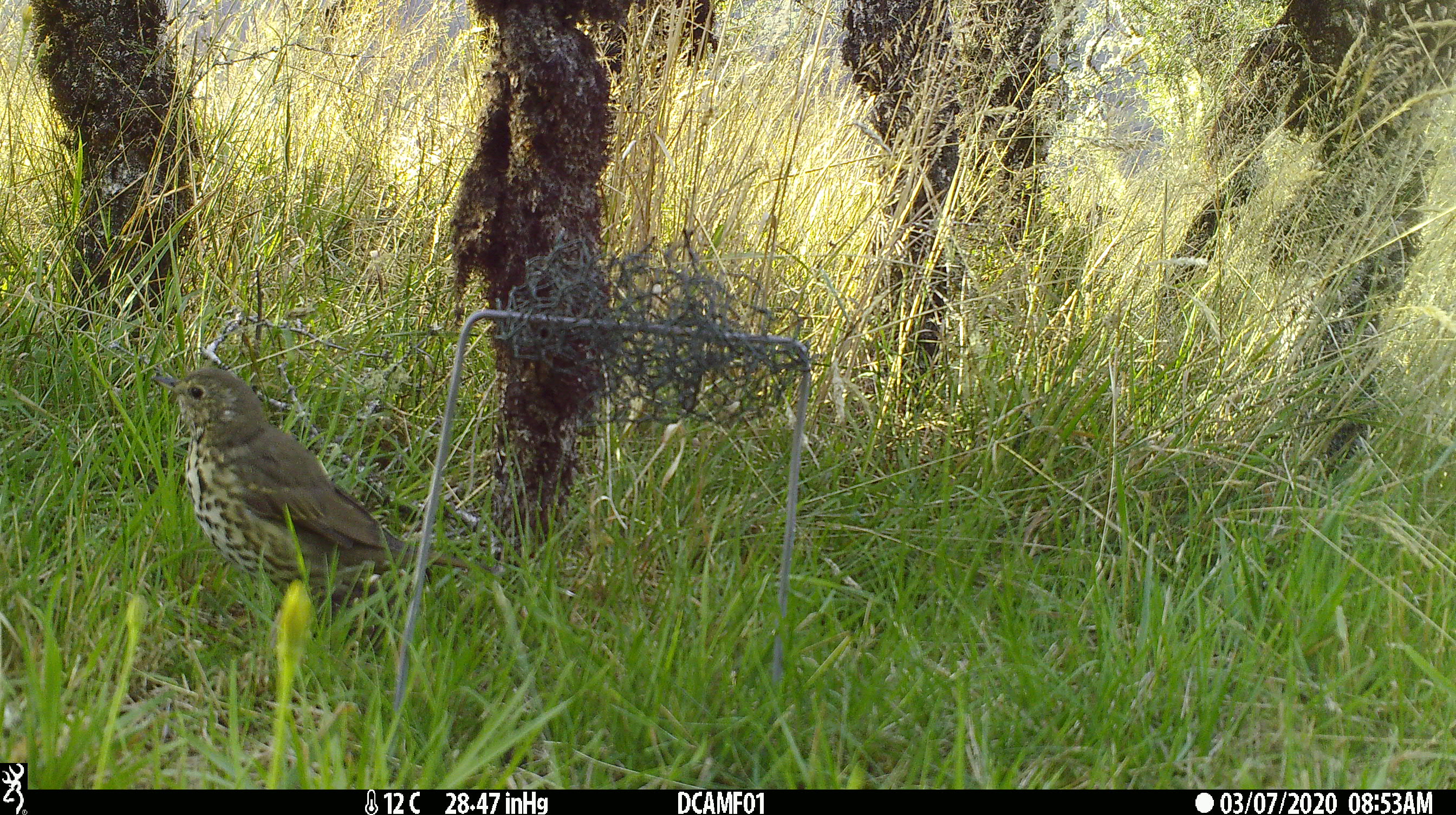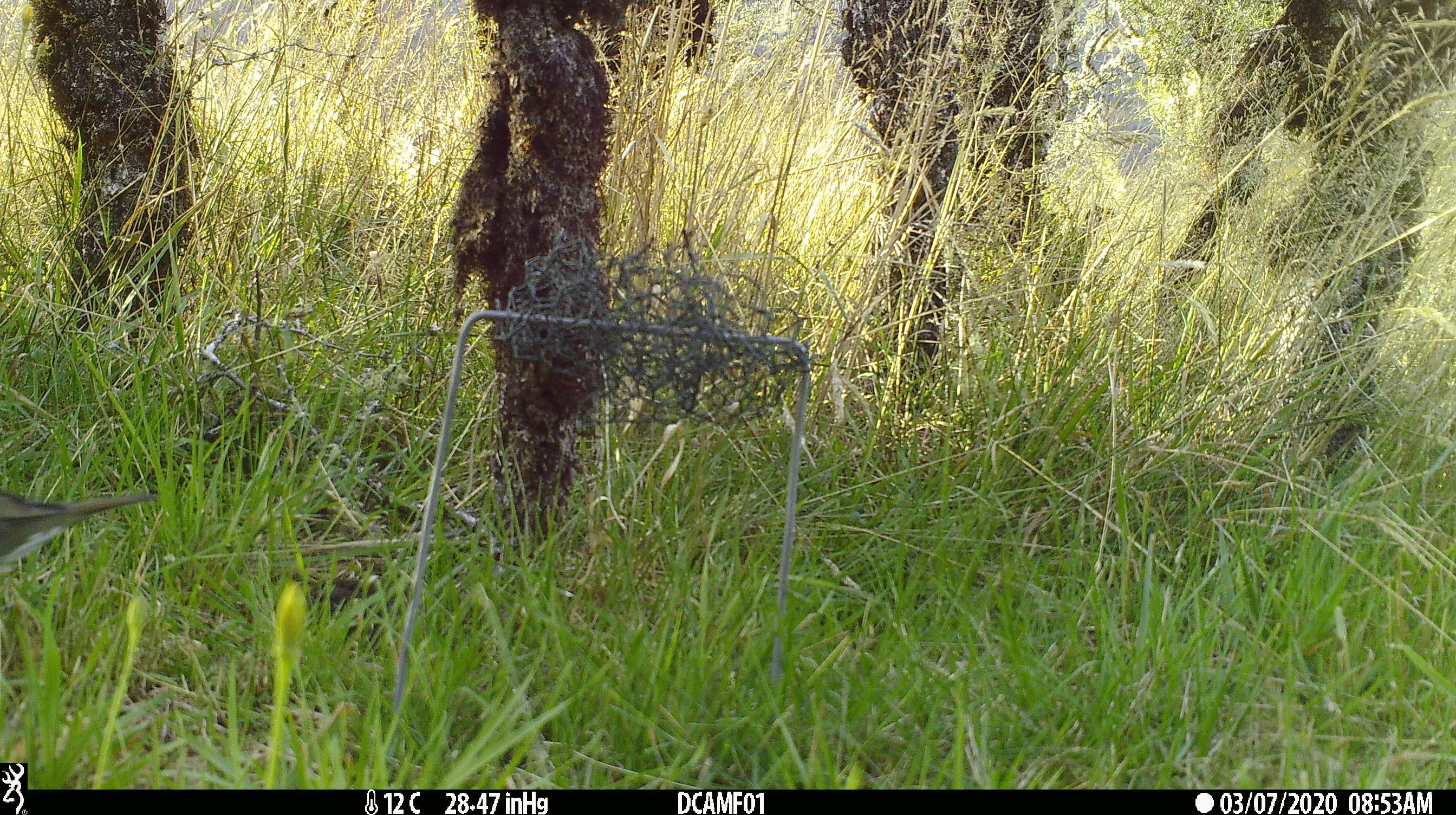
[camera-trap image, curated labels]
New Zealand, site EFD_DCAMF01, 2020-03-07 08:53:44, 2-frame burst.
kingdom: Animalia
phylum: Chordata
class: Aves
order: Passeriformes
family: Turdidae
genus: Turdus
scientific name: Turdus philomelos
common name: song thrush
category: thrush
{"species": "thrush (song thrush) (Turdus philomelos)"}